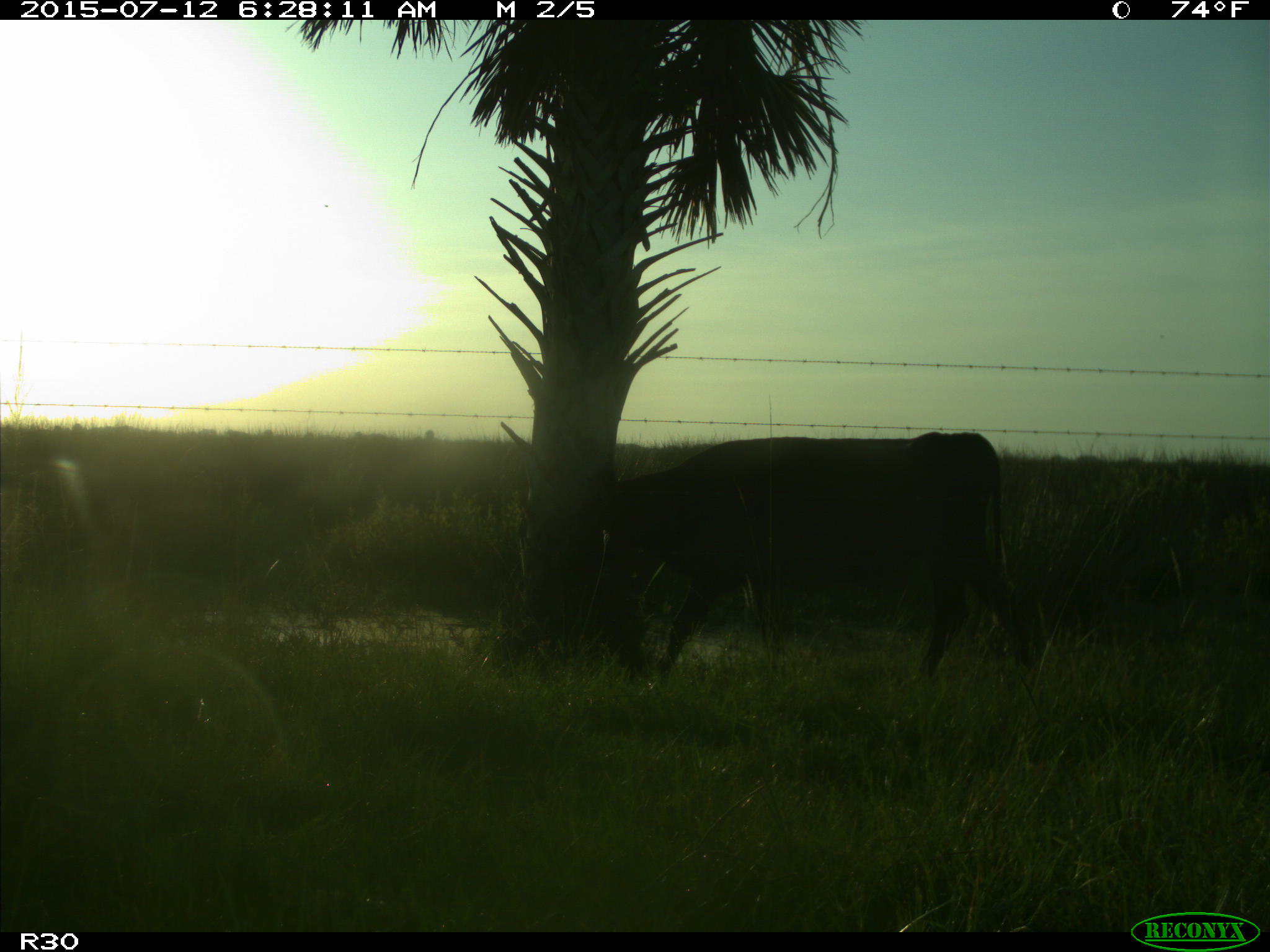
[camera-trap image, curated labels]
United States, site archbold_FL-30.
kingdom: Animalia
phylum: Chordata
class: Mammalia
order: Artiodactyla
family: Bovidae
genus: Bos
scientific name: Bos taurus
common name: domestic cow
Bos taurus (domestic cow).